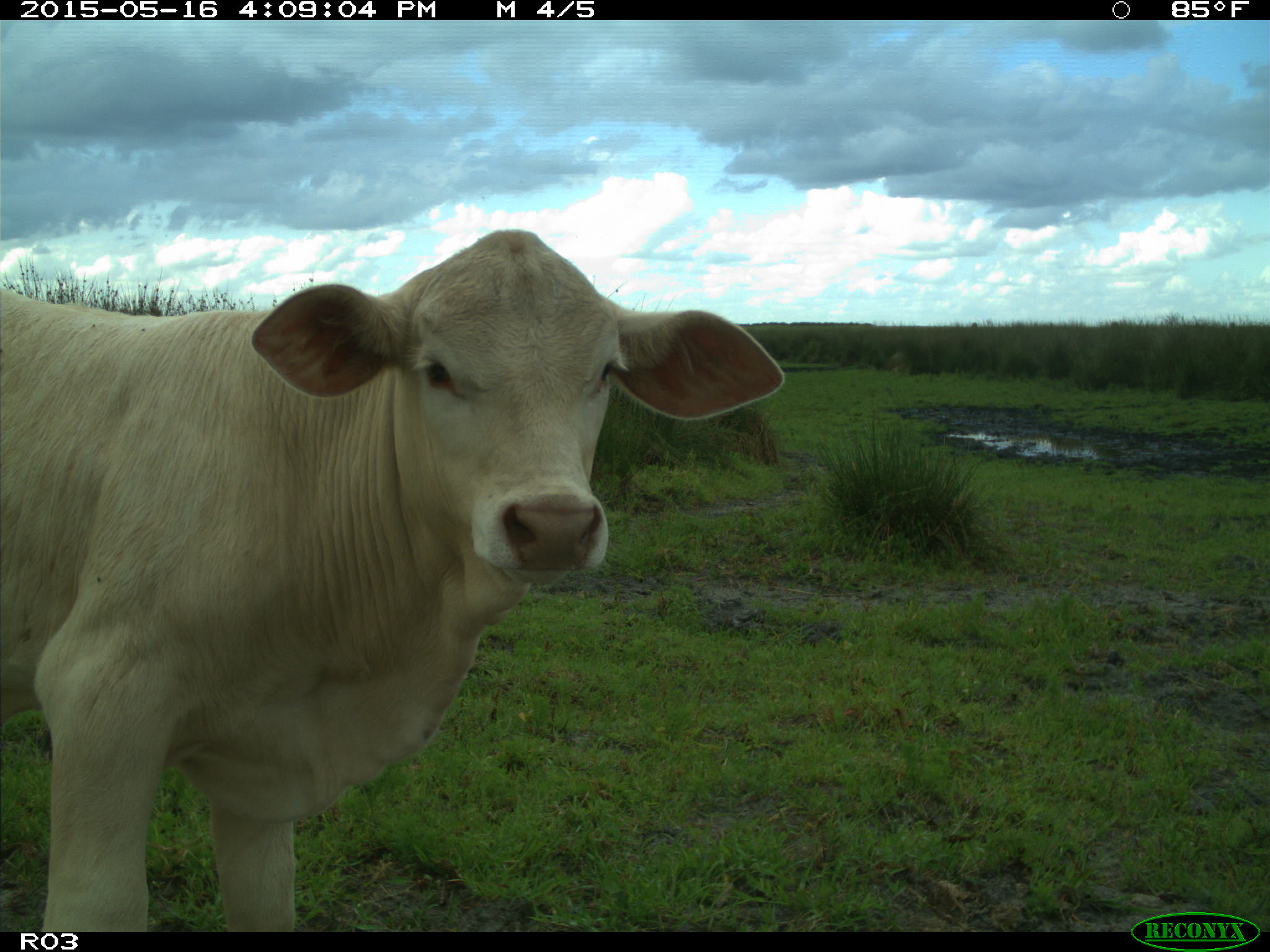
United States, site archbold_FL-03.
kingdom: Animalia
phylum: Chordata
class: Mammalia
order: Artiodactyla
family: Bovidae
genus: Bos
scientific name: Bos taurus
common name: domestic cow